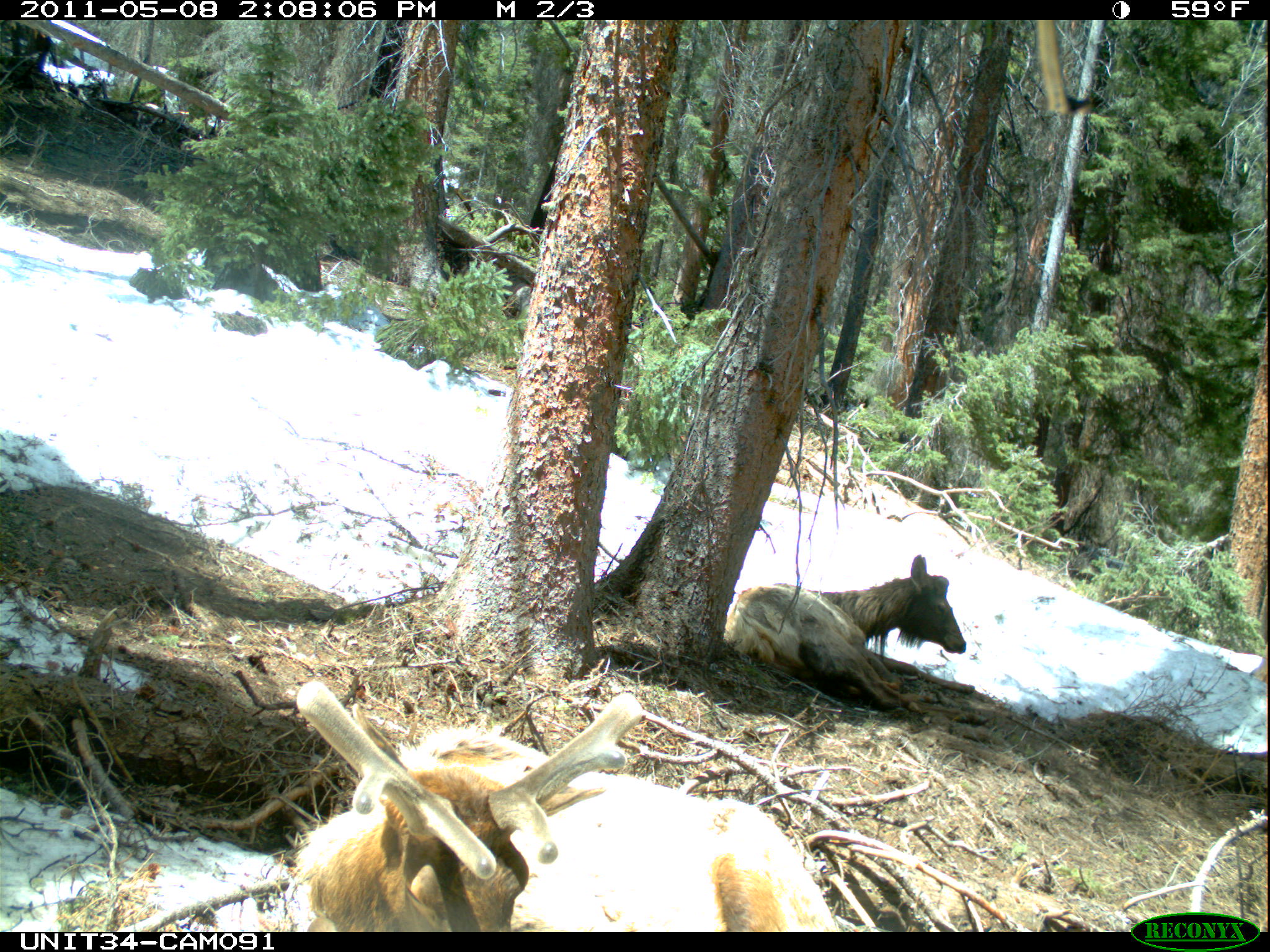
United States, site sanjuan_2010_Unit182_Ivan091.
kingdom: Animalia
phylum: Chordata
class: Mammalia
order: Artiodactyla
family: Cervidae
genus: Cervus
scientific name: Cervus elaphus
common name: red deer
Cervus elaphus (red deer).